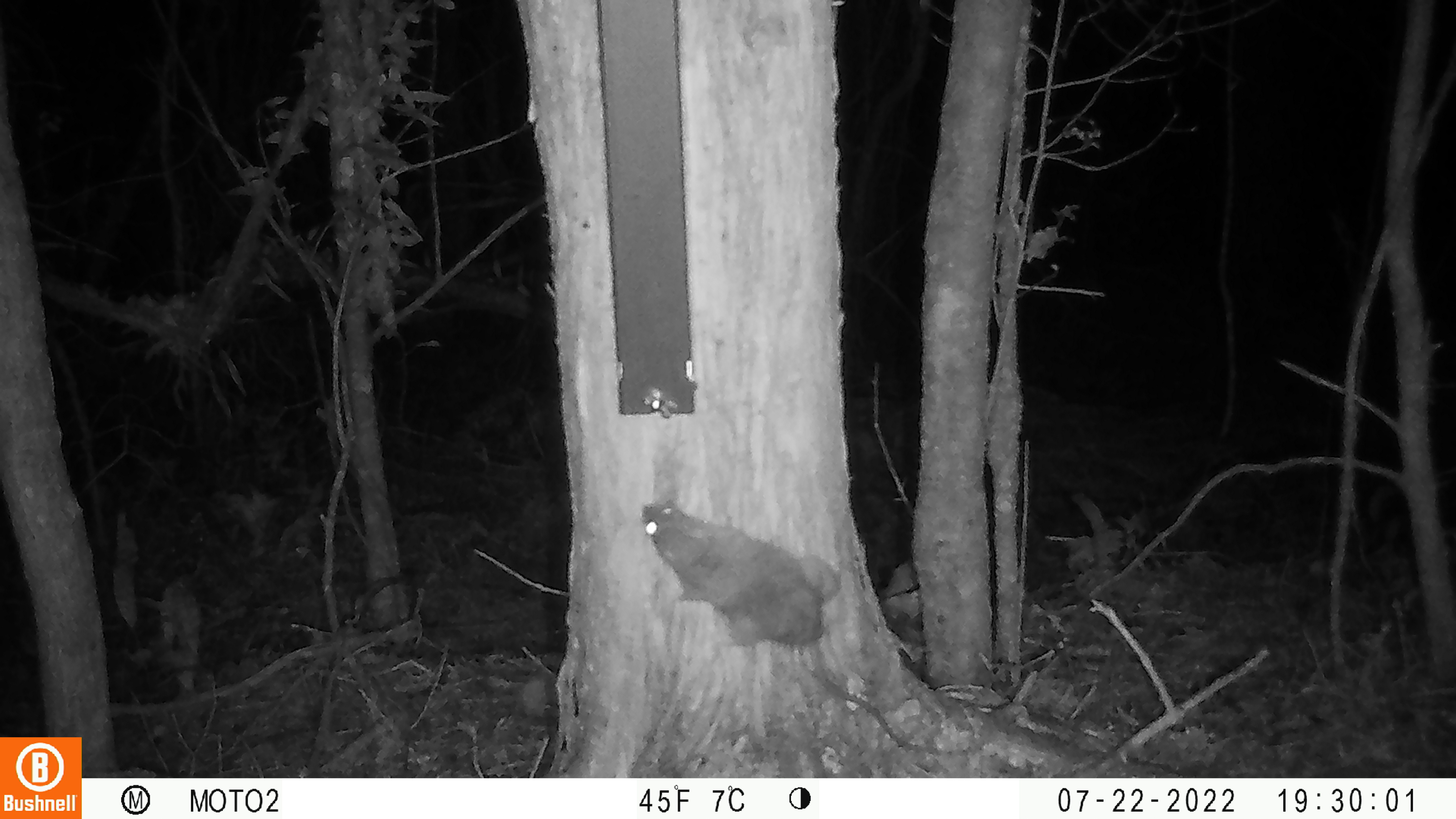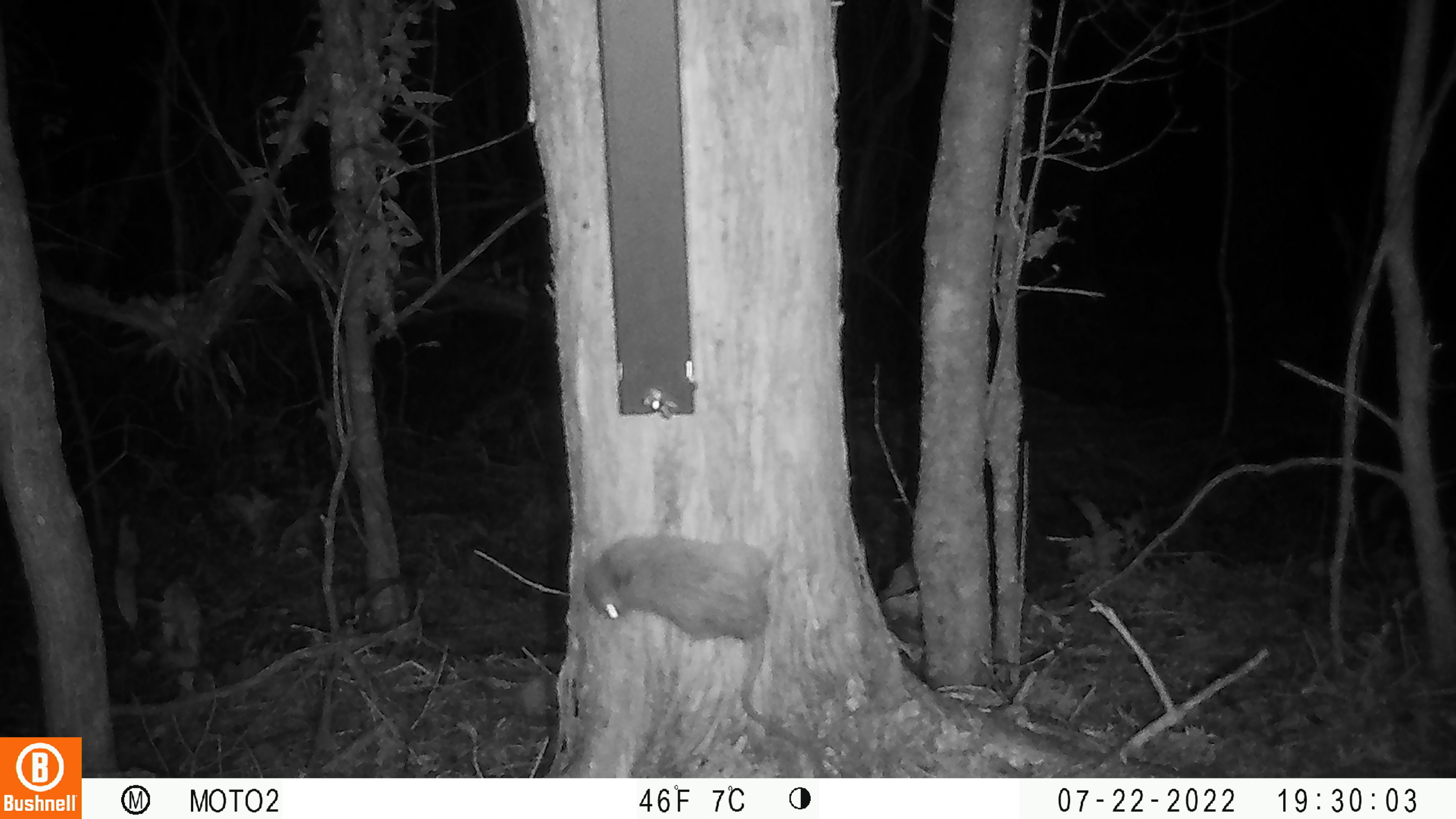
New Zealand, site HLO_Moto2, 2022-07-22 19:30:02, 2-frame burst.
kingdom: Animalia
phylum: Chordata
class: Mammalia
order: Rodentia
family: Muridae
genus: Rattus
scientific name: Rattus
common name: rat